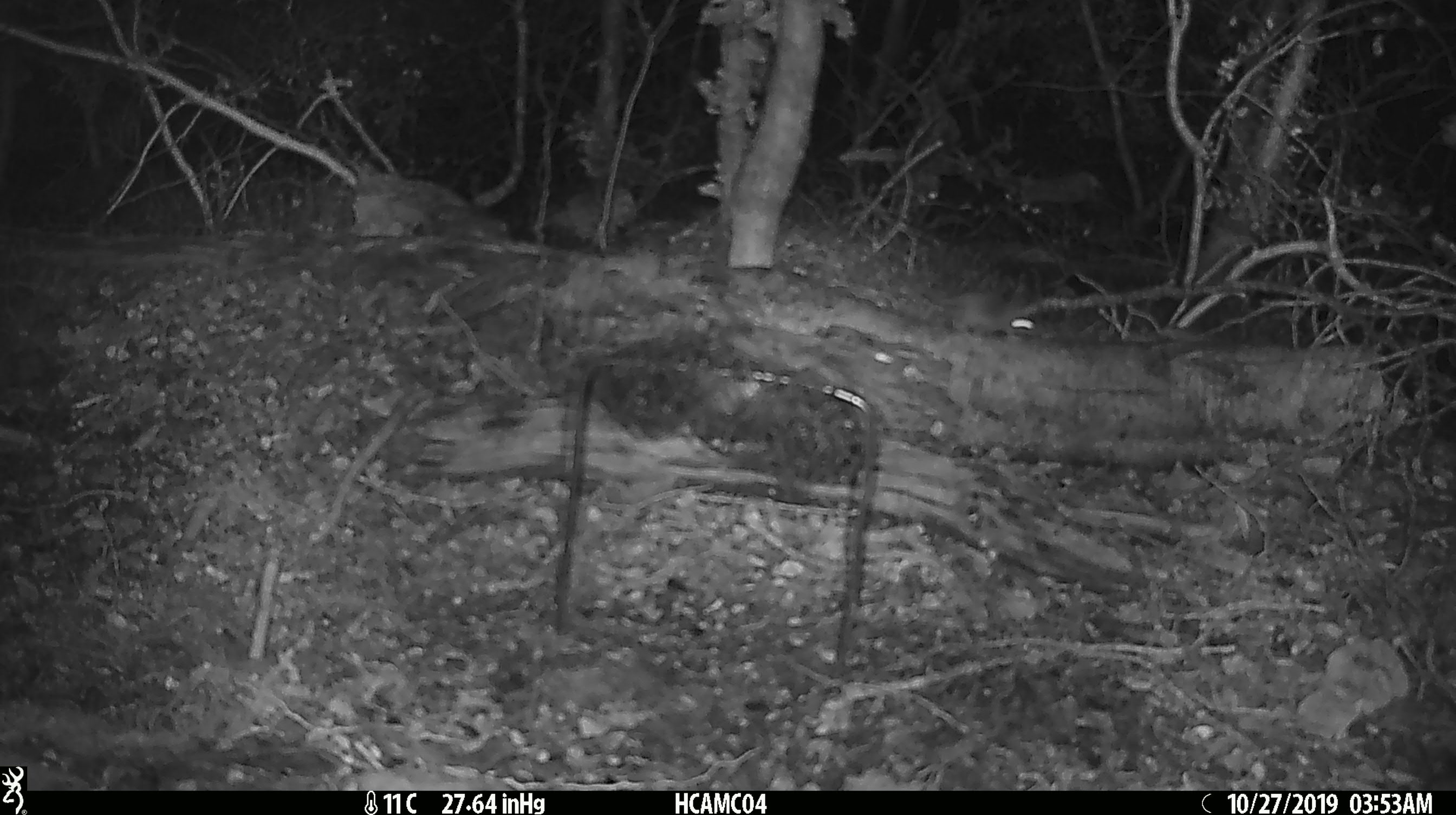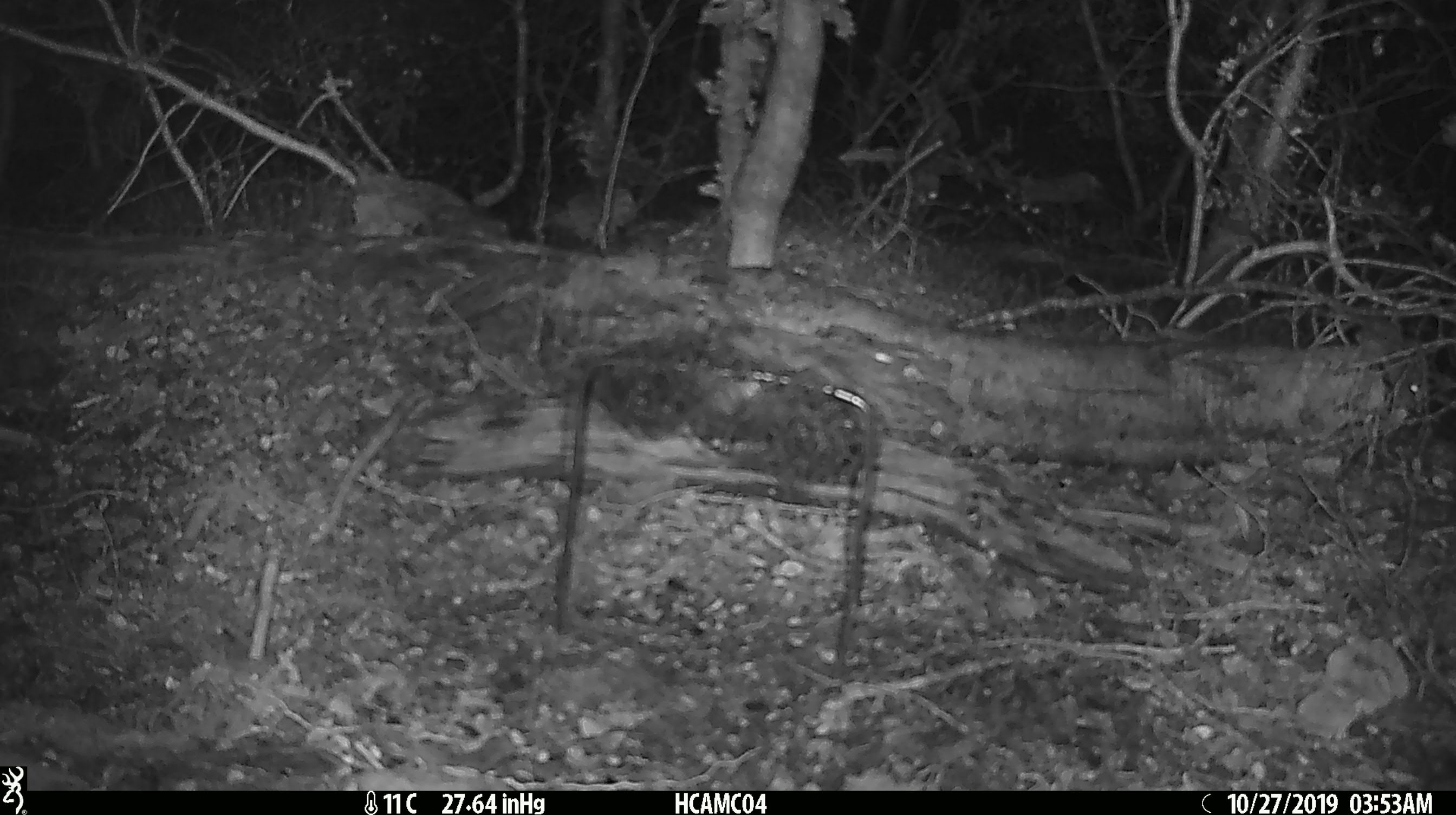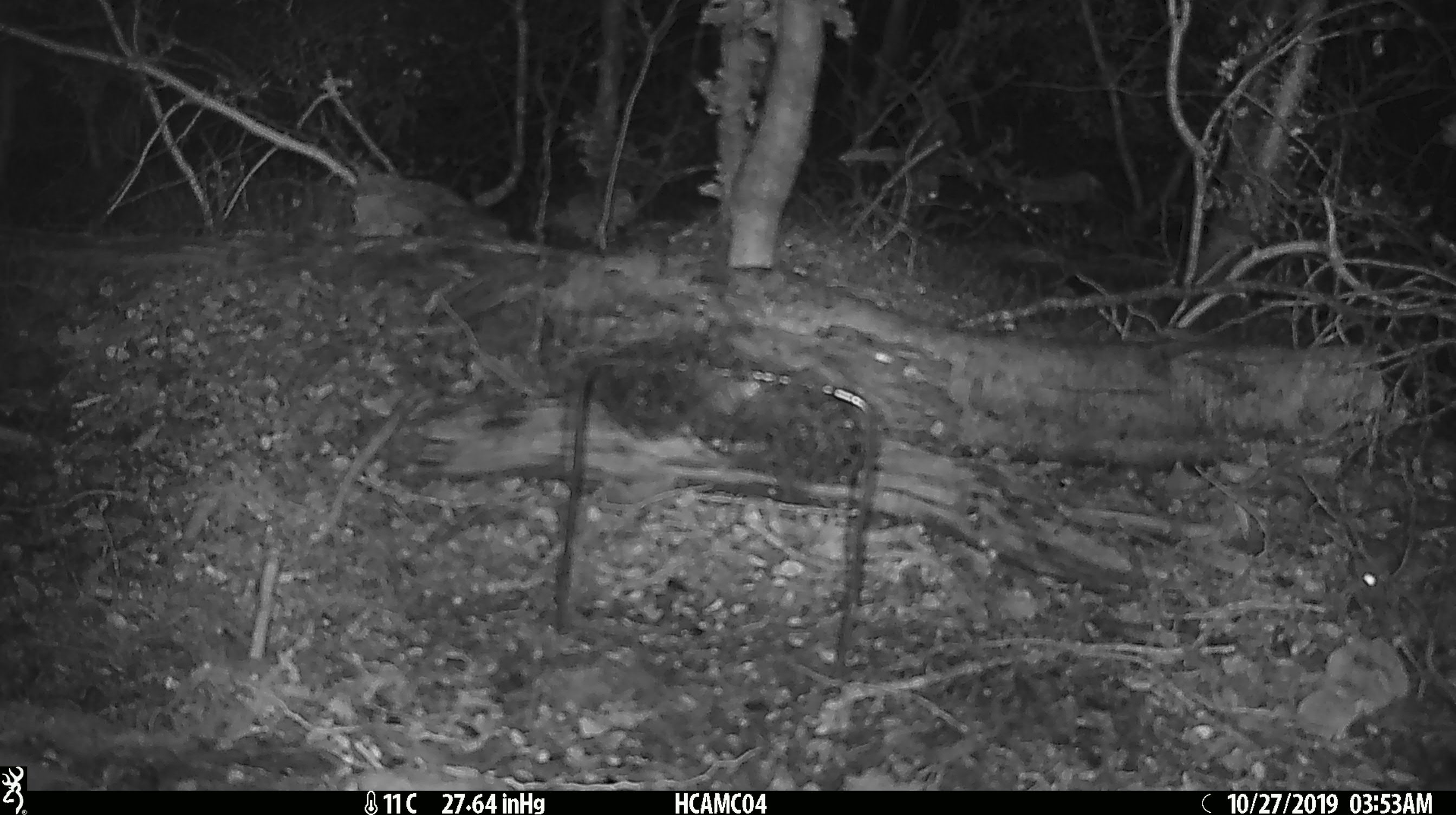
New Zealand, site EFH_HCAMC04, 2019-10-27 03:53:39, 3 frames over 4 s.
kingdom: Animalia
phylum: Chordata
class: Mammalia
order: Rodentia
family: Muridae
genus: Mus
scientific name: Mus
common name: mouse